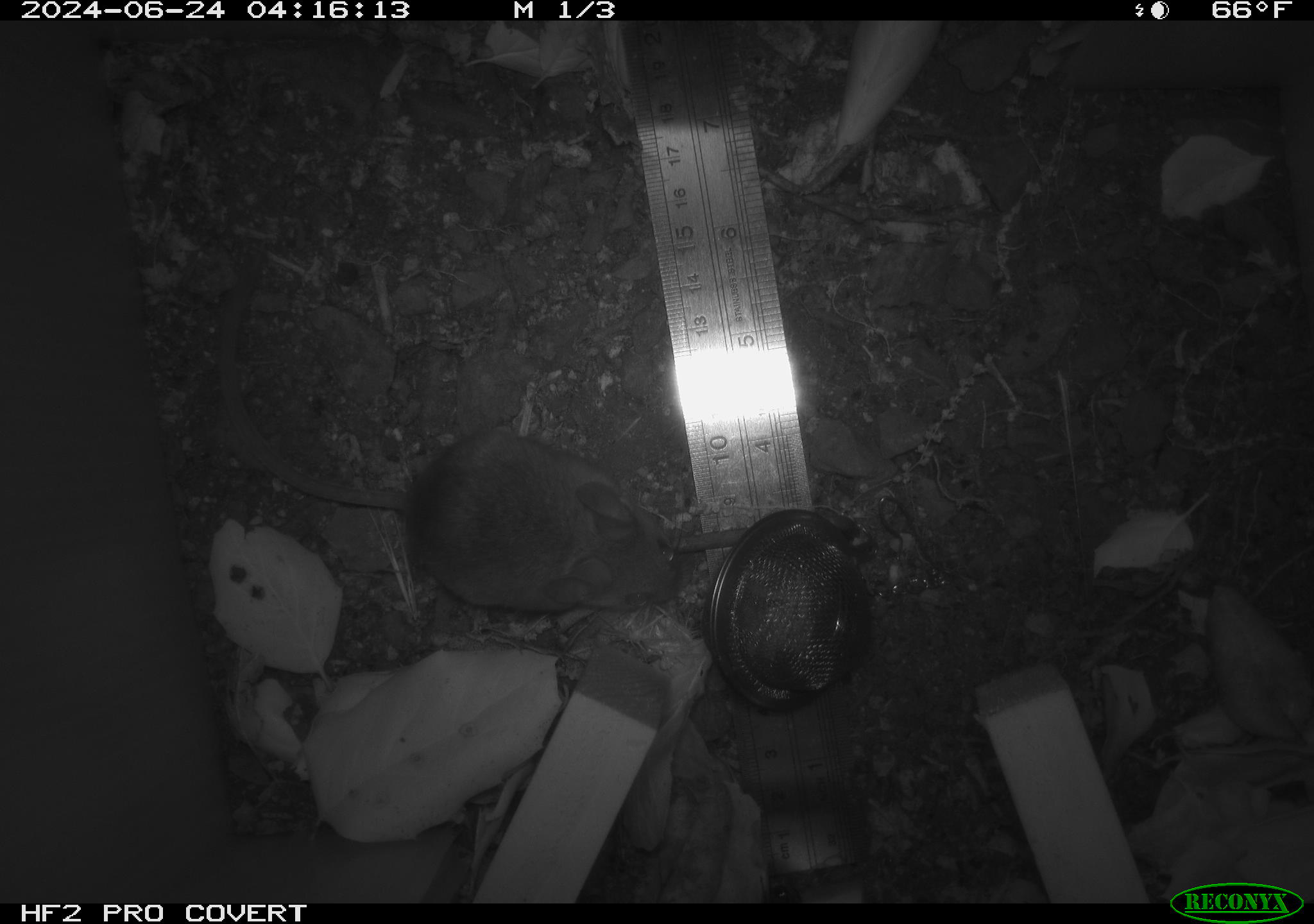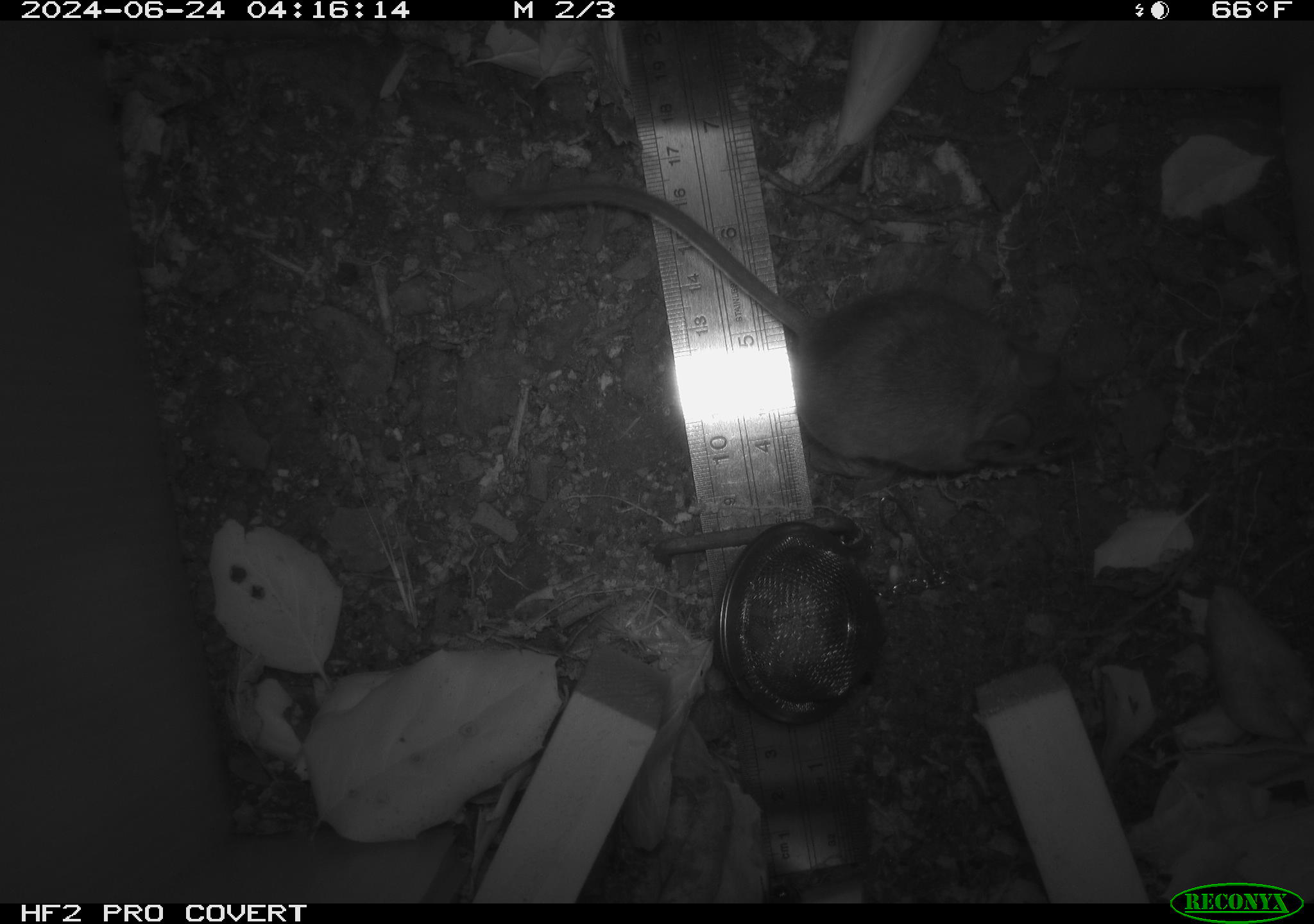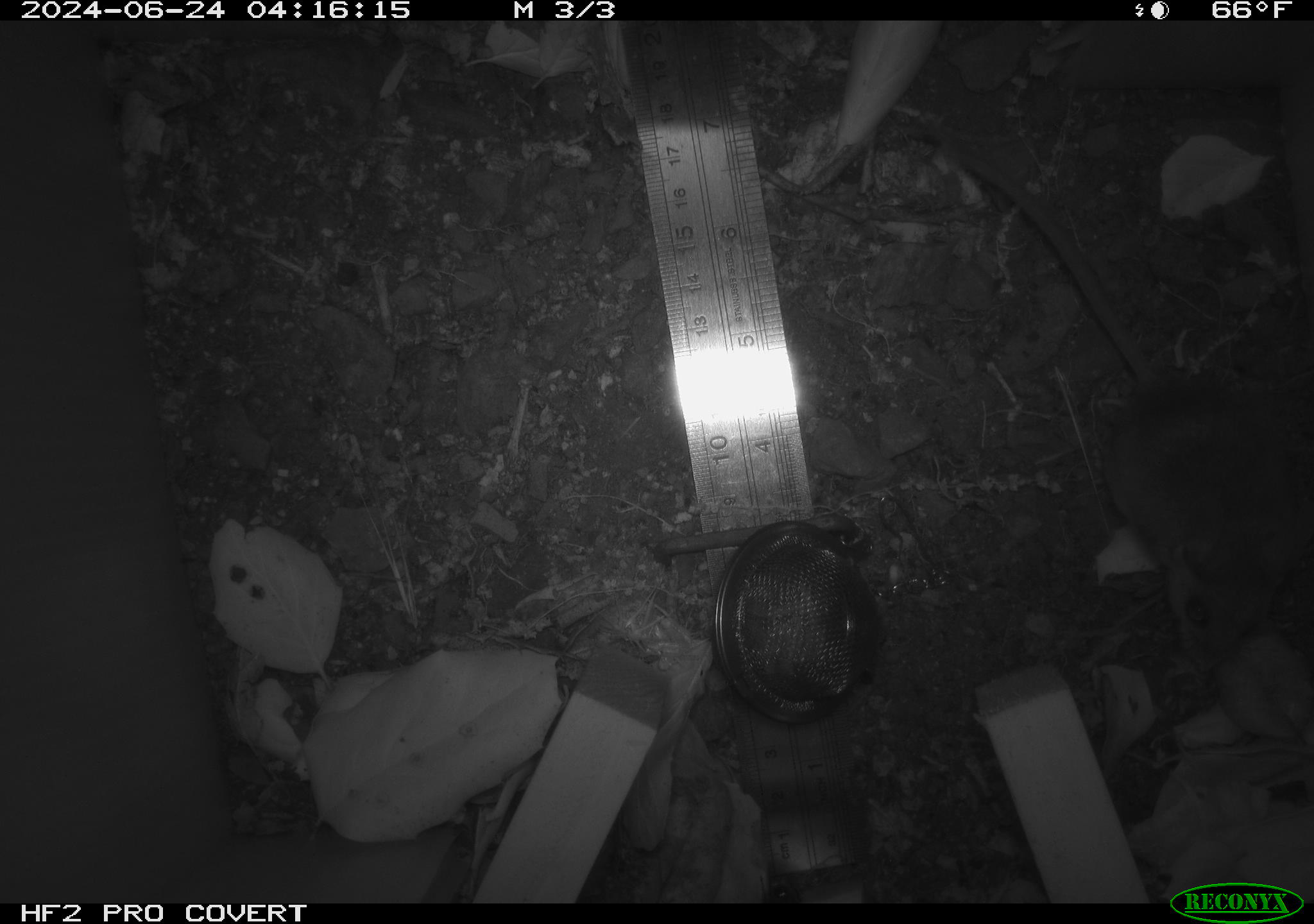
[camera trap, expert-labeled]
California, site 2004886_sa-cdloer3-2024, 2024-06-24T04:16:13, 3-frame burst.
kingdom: Animalia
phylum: Chordata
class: Mammalia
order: Rodentia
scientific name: Rodentia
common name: rodent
Rodent (Rodentia).